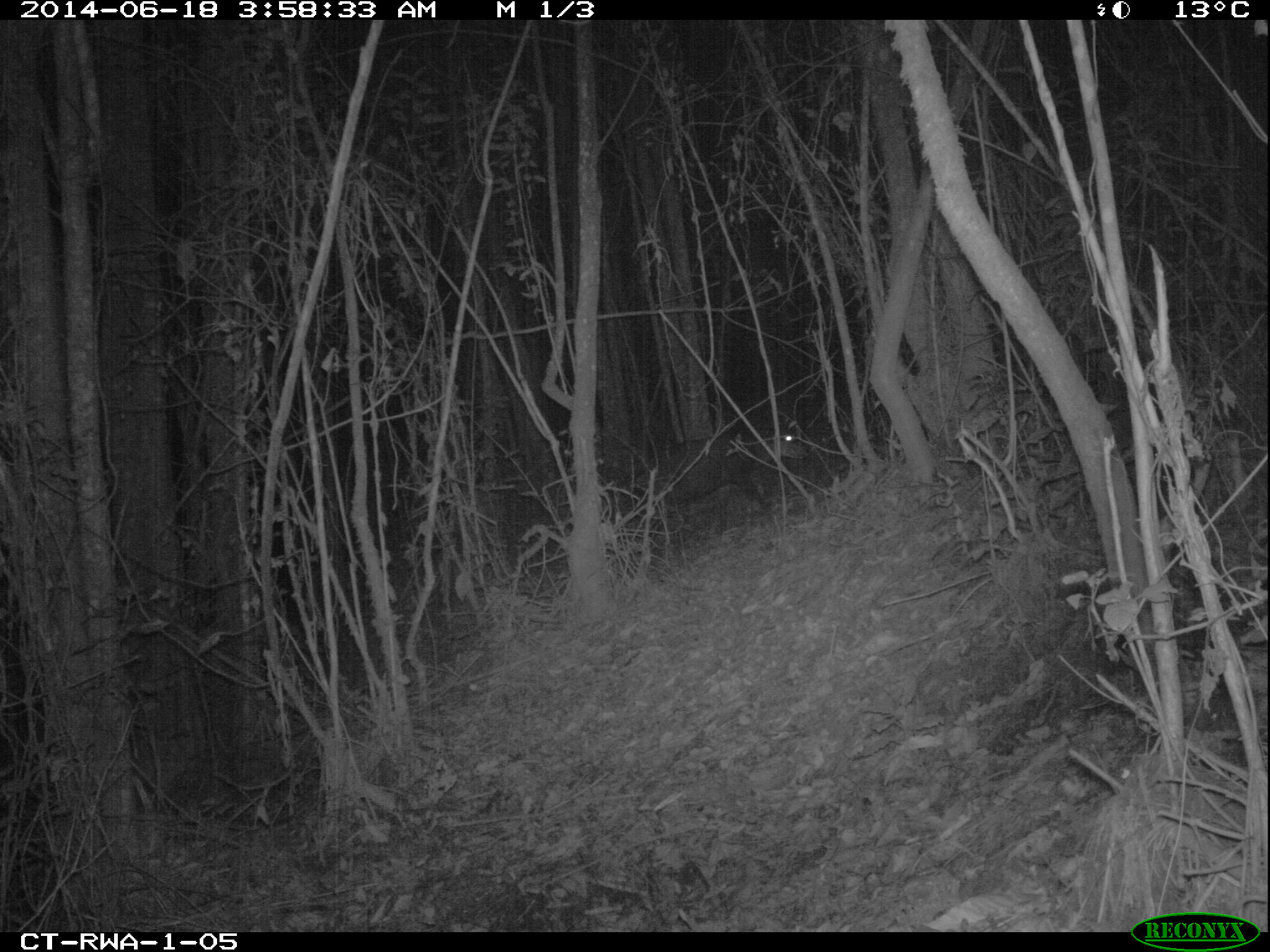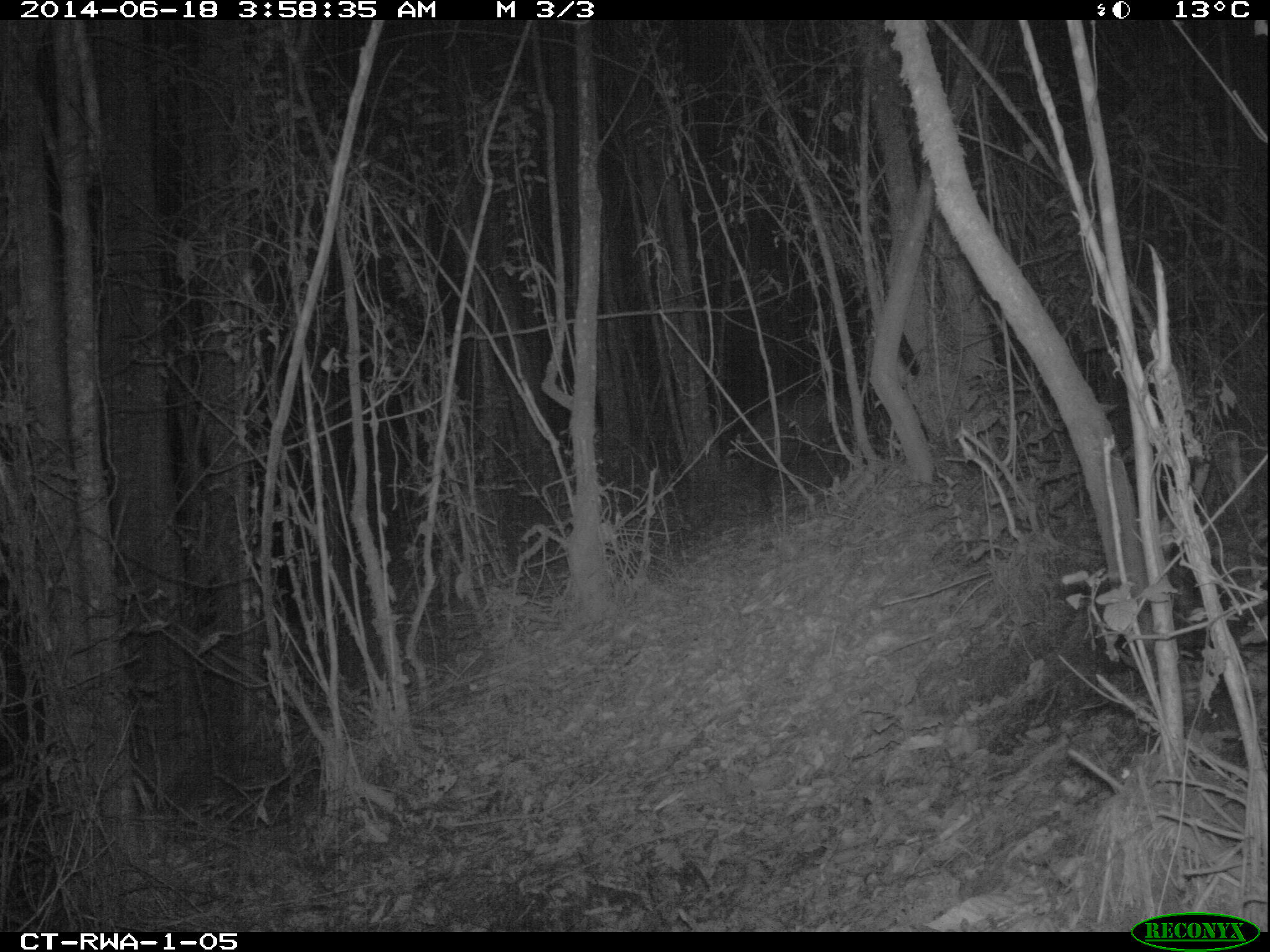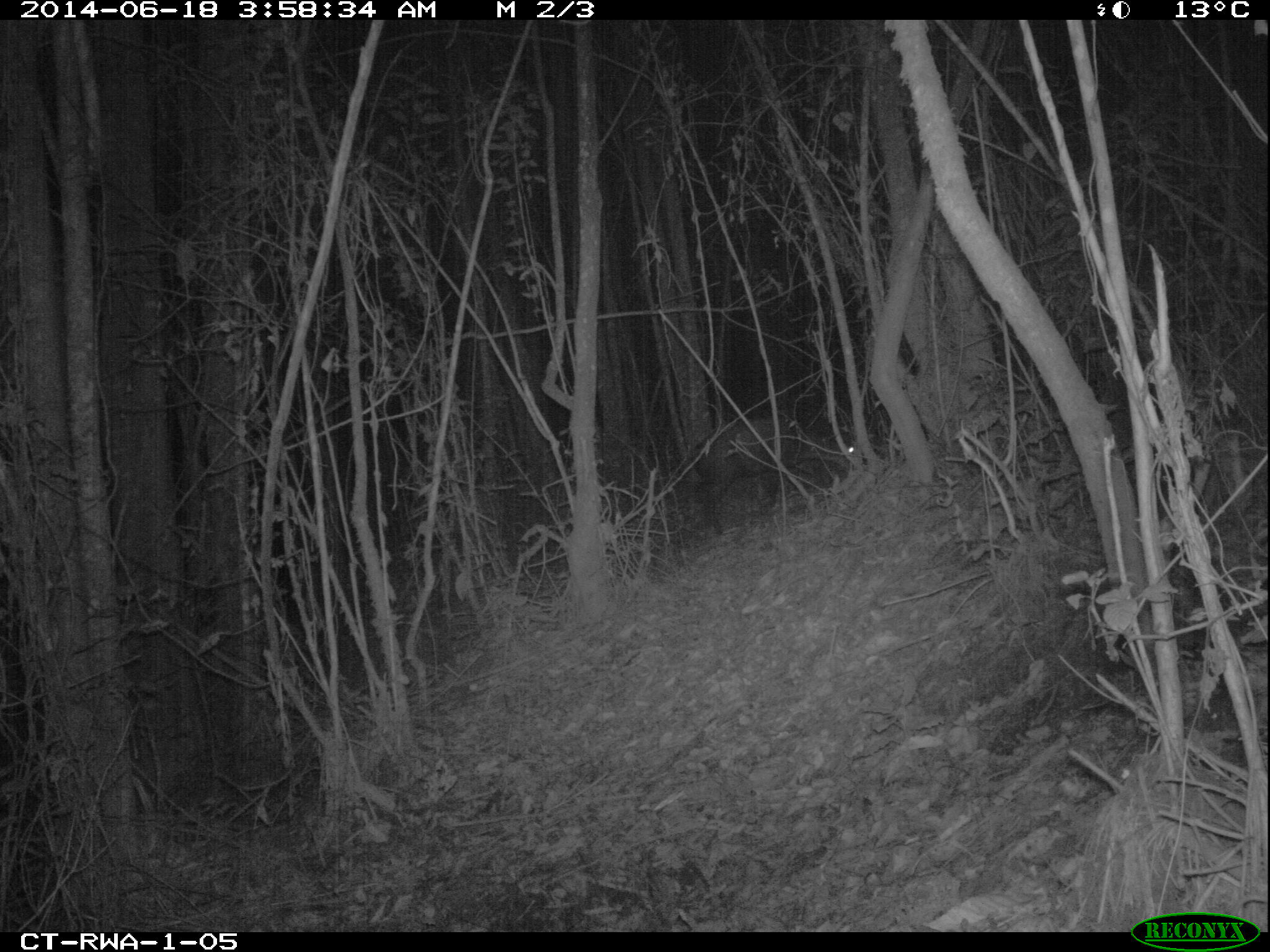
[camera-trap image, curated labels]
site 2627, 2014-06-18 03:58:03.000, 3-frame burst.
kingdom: Animalia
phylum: Chordata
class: Mammalia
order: Artiodactyla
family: Bovidae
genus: Cephalophus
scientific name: Cephalophus nigrifrons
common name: black-fronted duiker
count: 1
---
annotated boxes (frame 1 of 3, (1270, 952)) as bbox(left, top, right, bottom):
cephalophus nigrifrons: bbox(633, 426, 809, 561)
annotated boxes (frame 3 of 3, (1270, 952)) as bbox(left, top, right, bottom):
cephalophus nigrifrons: bbox(689, 415, 855, 537)